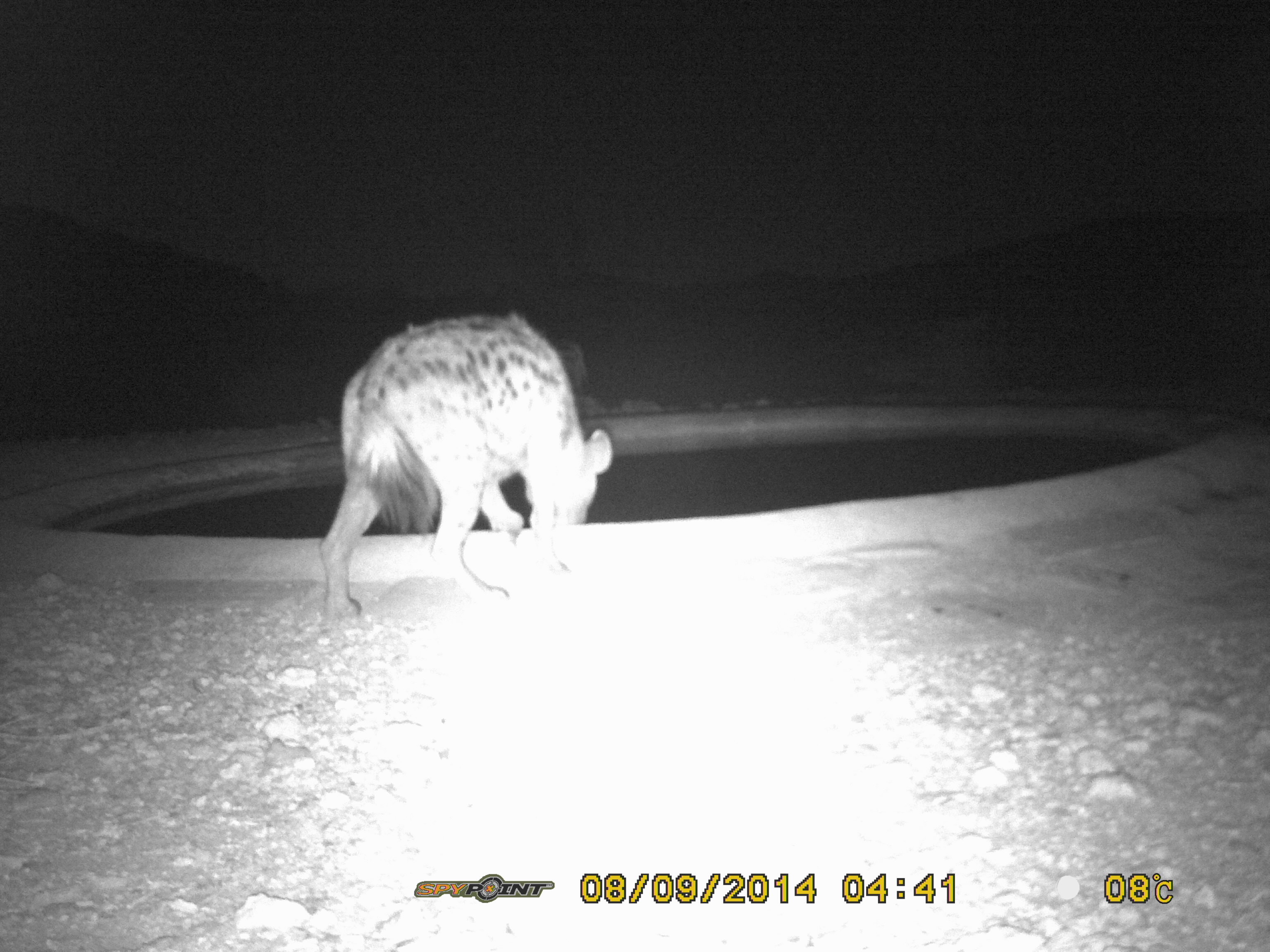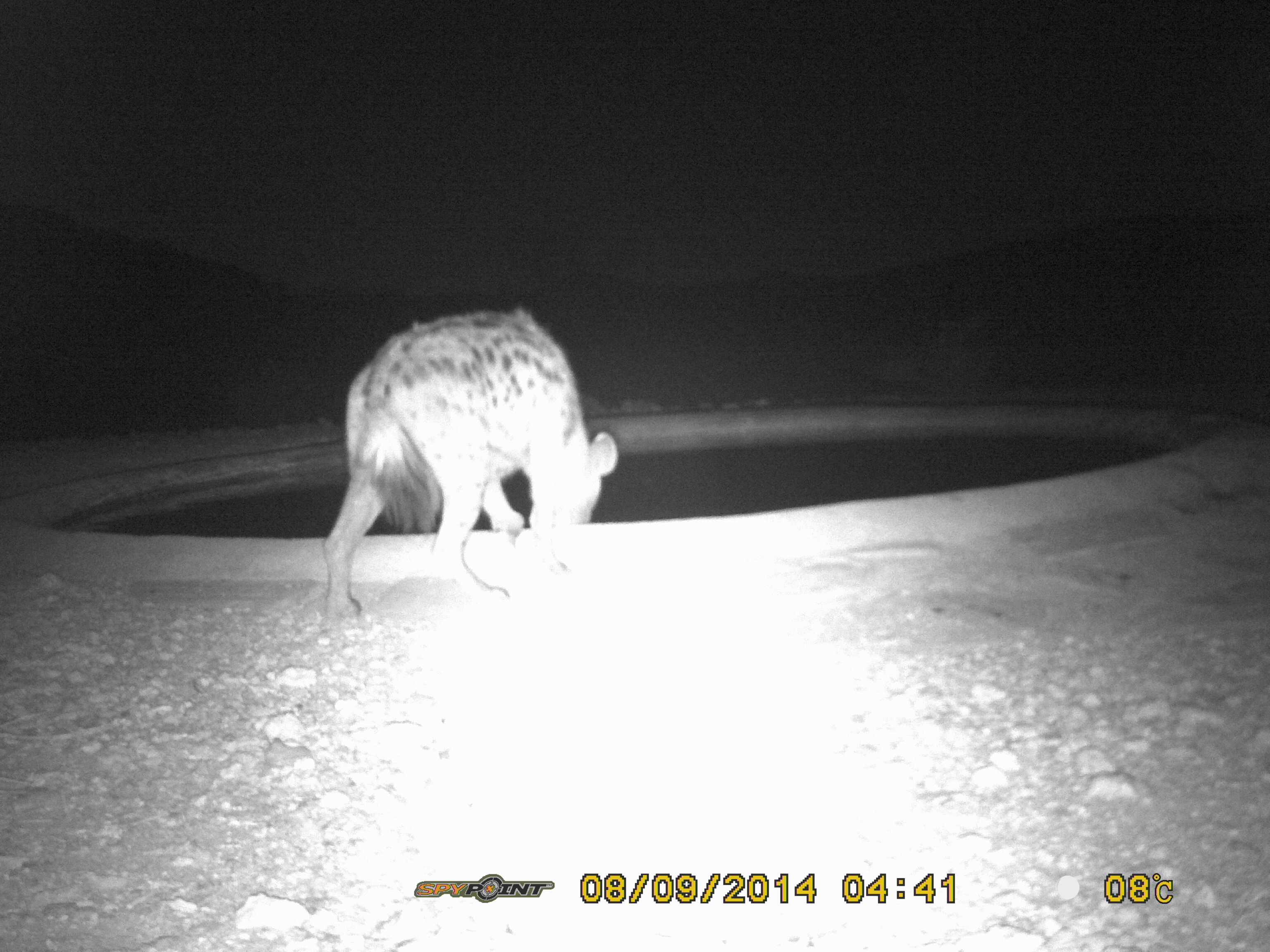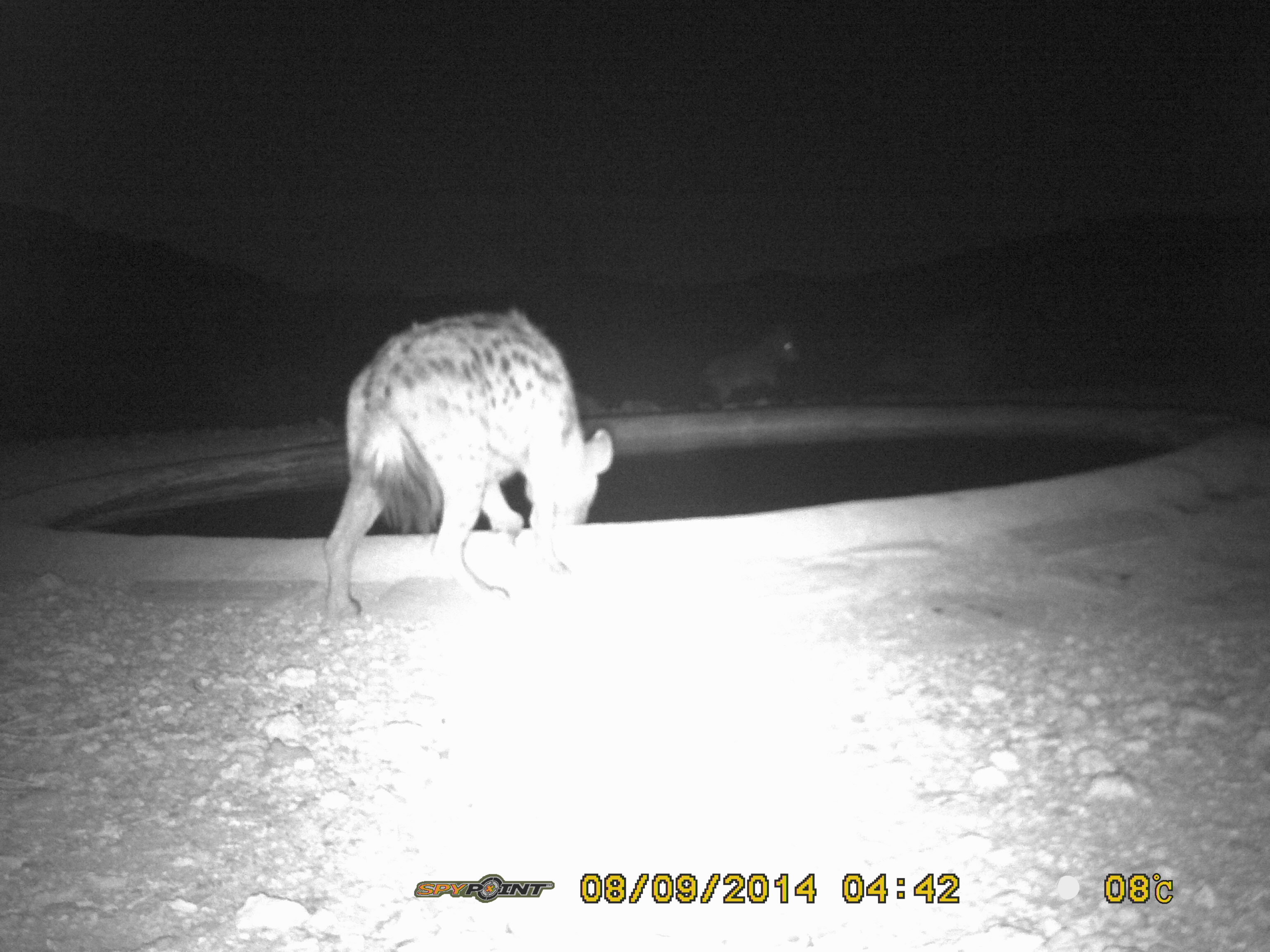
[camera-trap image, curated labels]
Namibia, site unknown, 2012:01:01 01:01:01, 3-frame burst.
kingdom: Animalia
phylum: Chordata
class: Mammalia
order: Carnivora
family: Hyaenidae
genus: Crocuta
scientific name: Crocuta crocuta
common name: spotted hyena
Crocuta crocuta (spotted hyena).